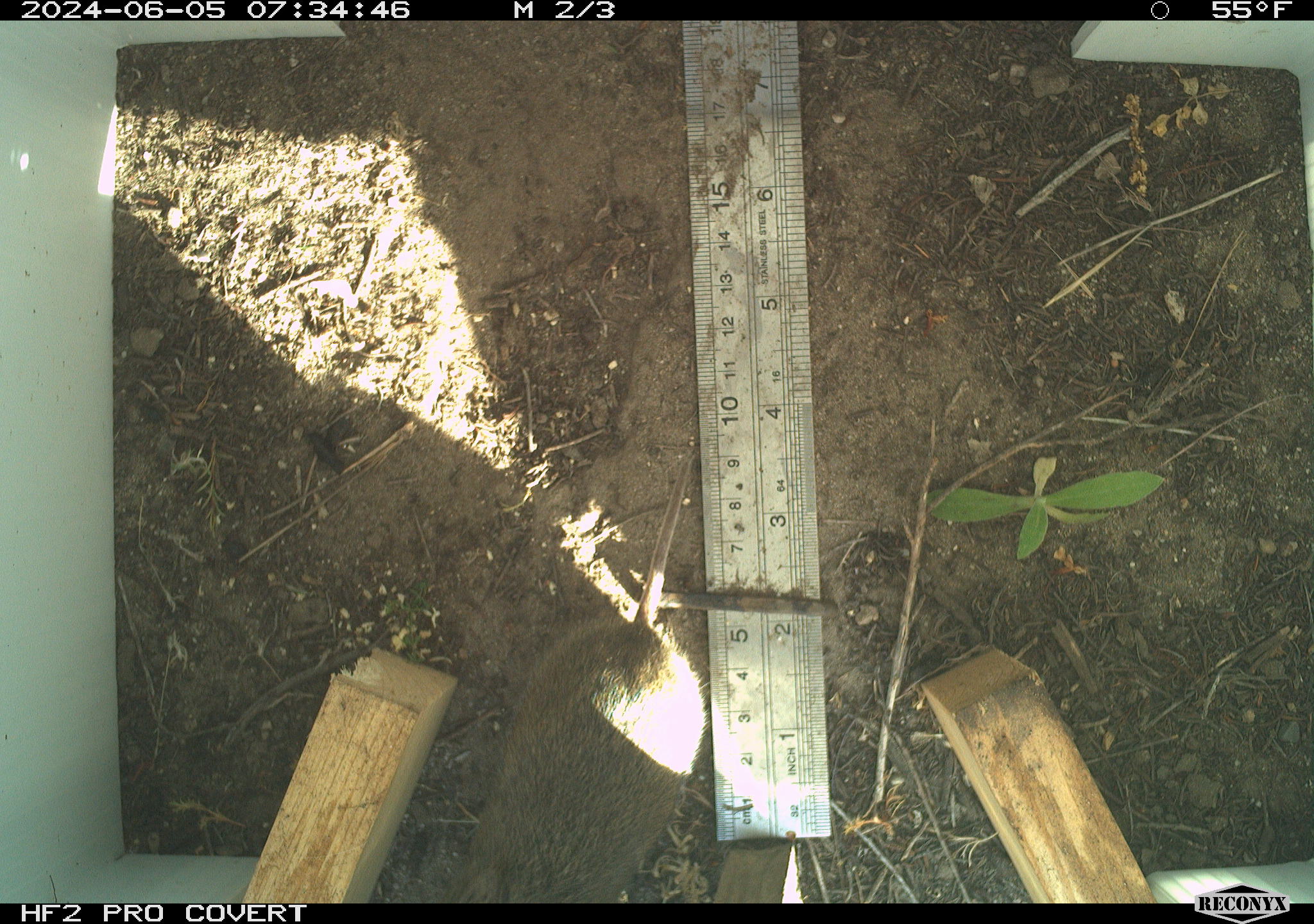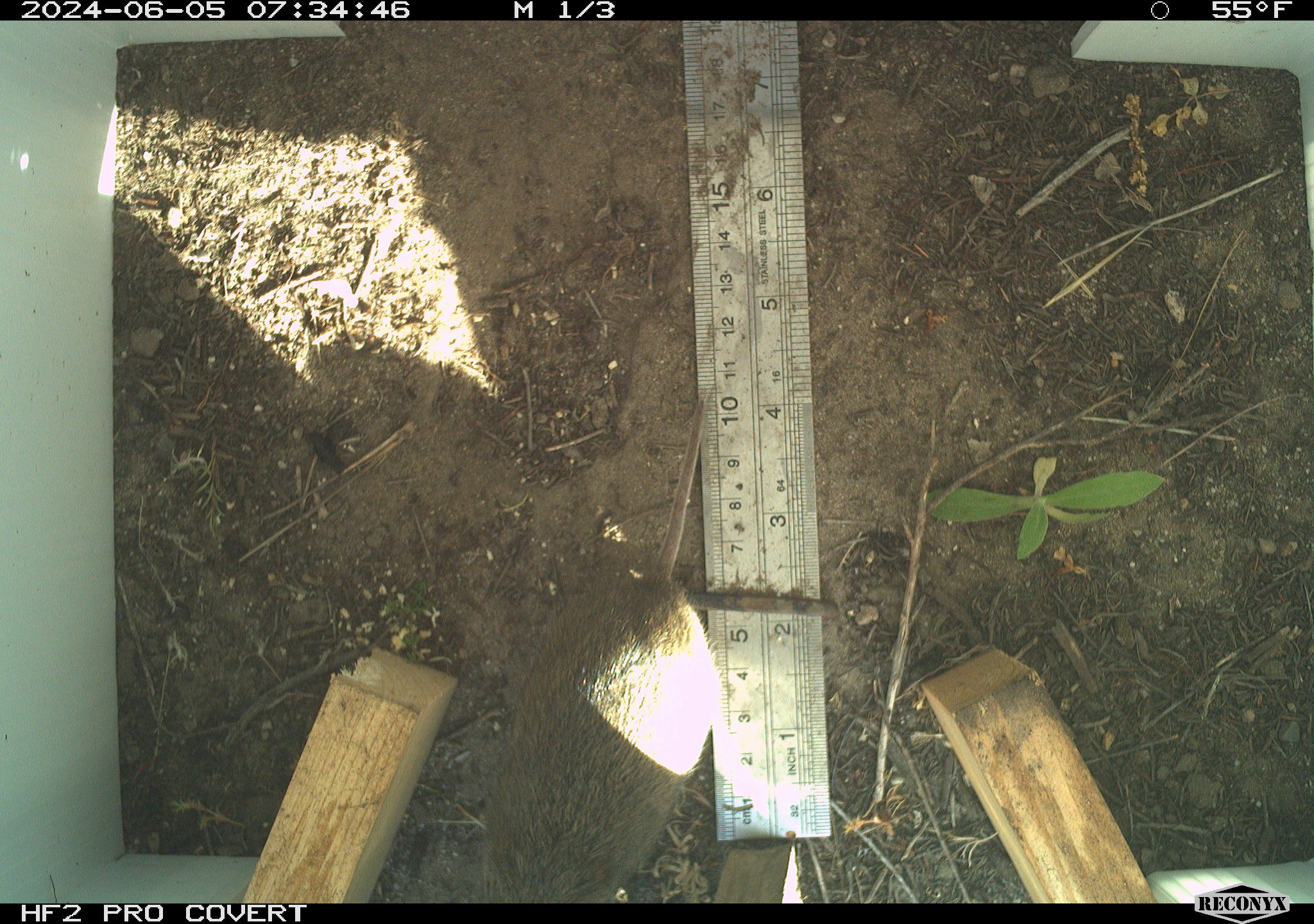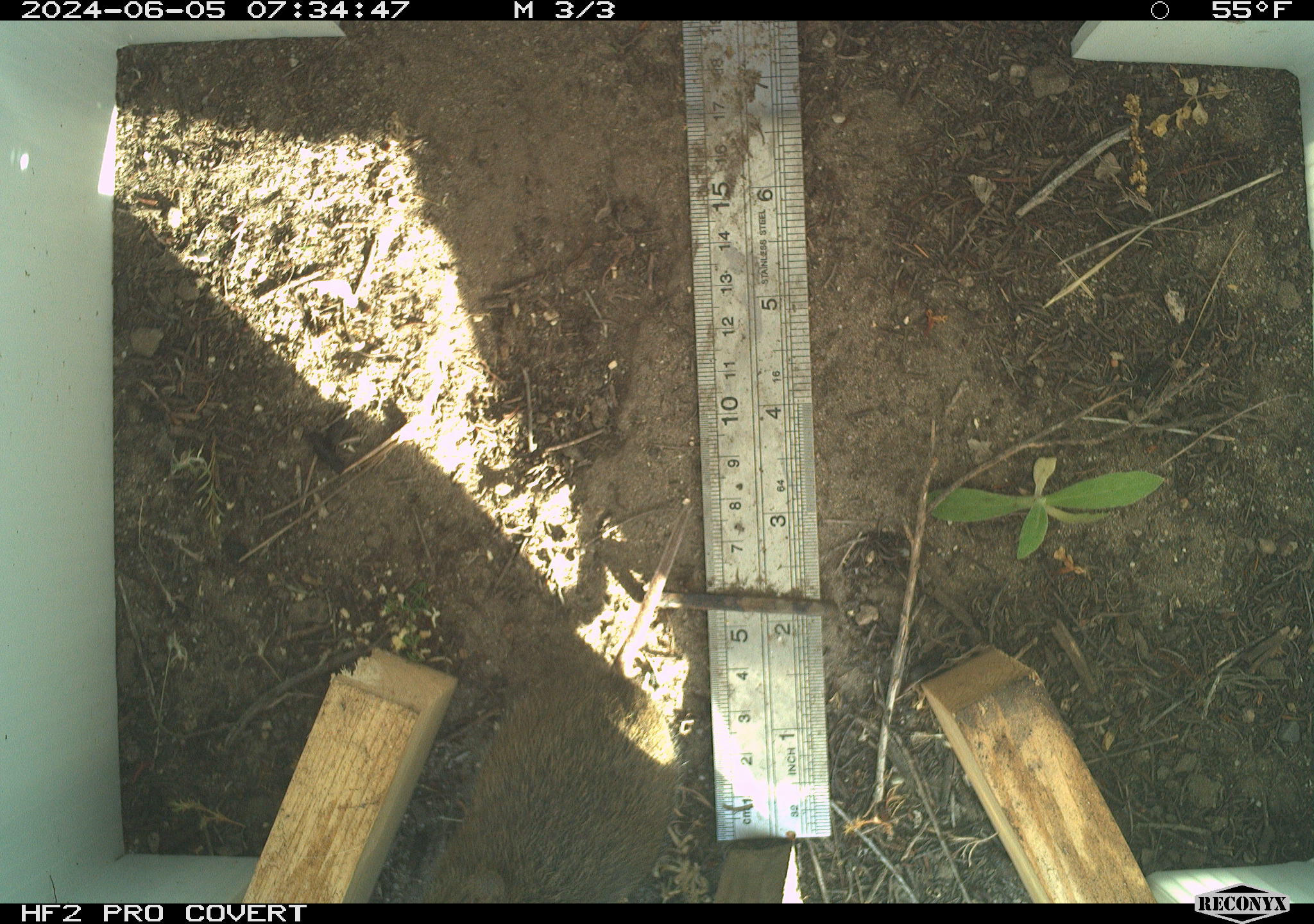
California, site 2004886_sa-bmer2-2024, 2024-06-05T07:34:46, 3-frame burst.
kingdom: Animalia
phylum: Chordata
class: Mammalia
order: Rodentia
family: Cricetidae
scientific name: Cricetidae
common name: hamsters, voles, lemmings, and allies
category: cricetidae family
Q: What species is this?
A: Cricetidae family (hamsters, voles, lemmings, and allies) (Cricetidae).